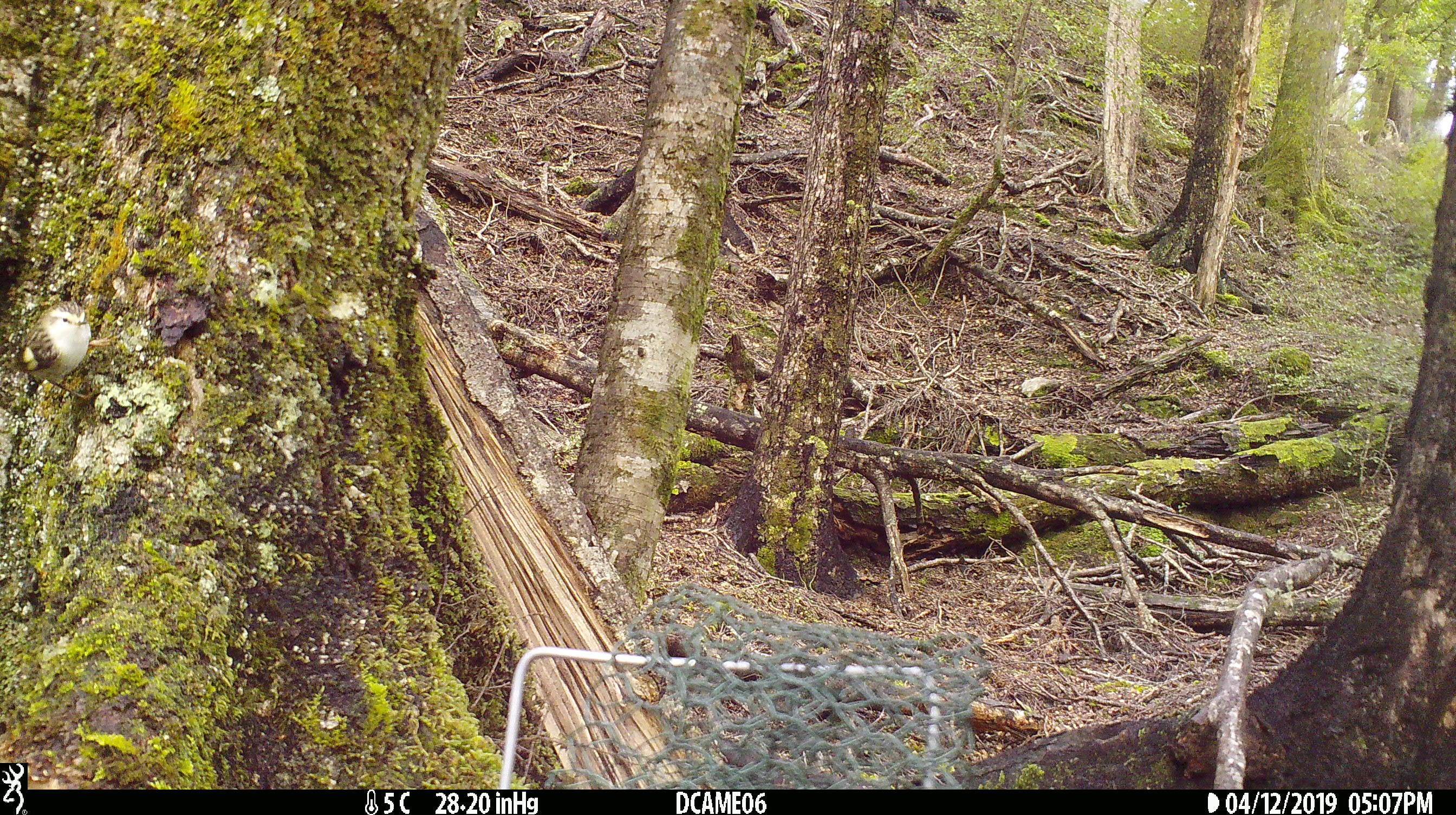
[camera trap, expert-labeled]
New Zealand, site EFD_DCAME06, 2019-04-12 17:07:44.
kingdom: Animalia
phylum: Chordata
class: Aves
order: Passeriformes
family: Acanthisittidae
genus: Acanthisitta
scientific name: Acanthisitta chloris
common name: rifleman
Rifleman (Acanthisitta chloris).